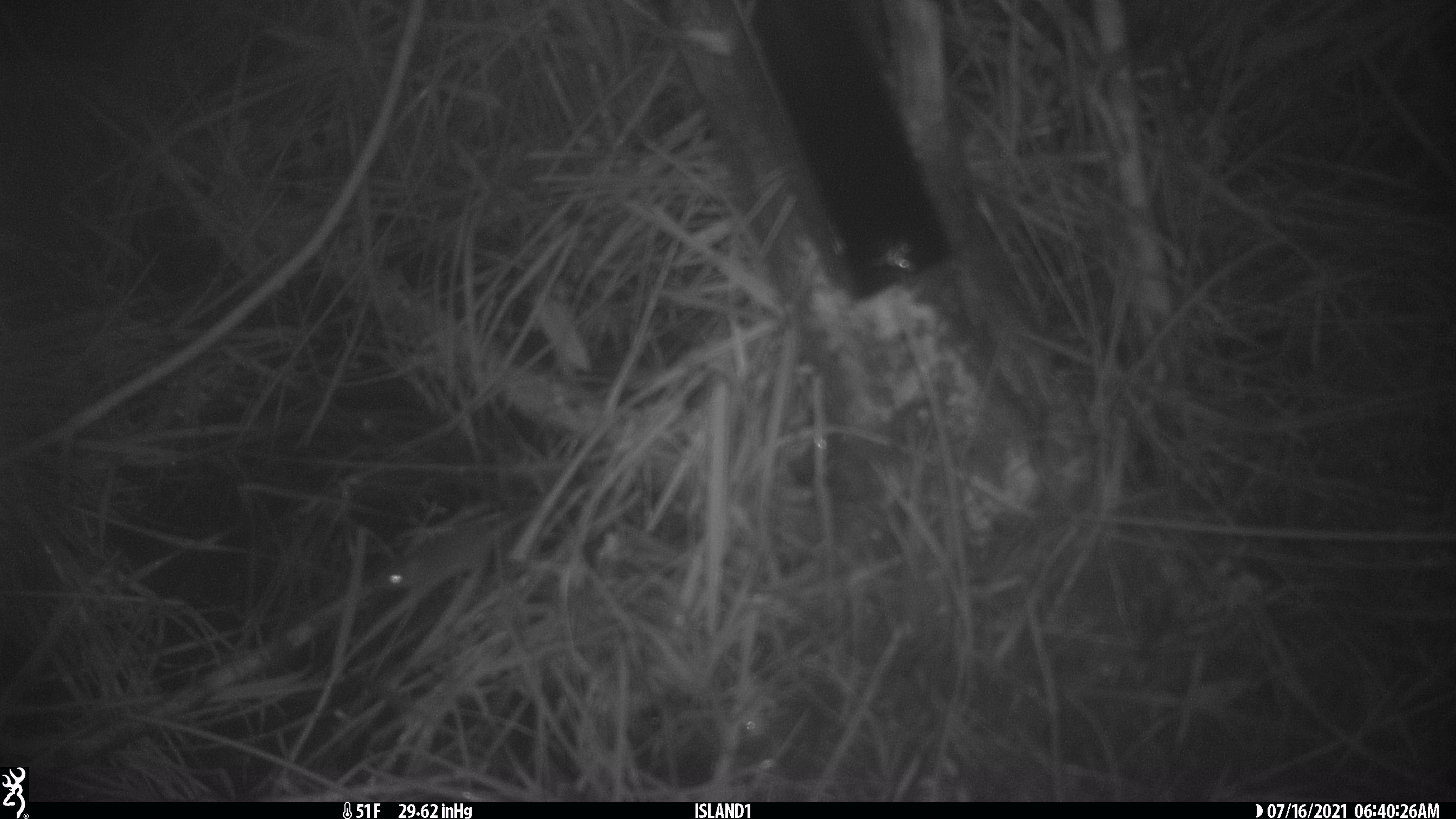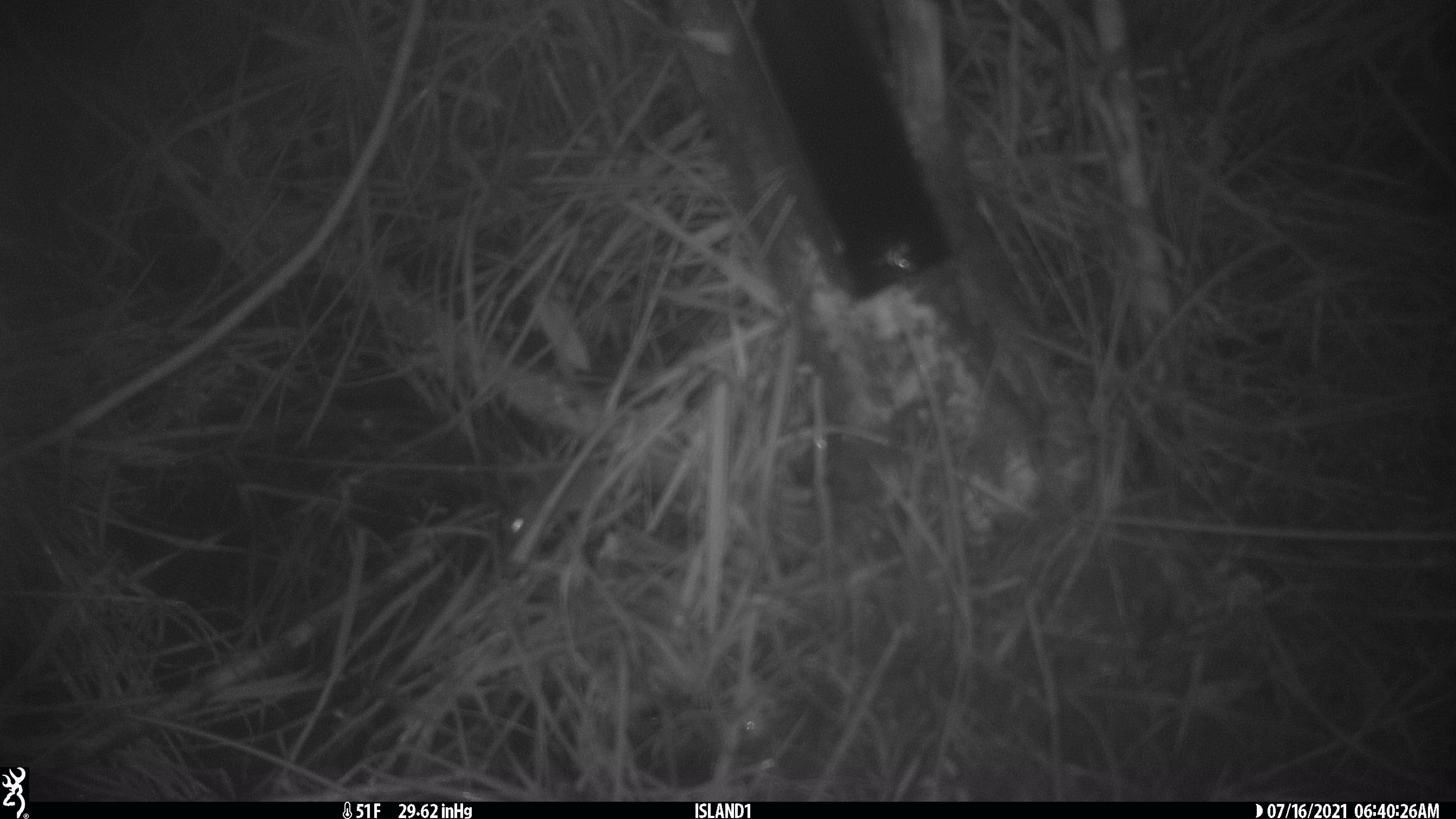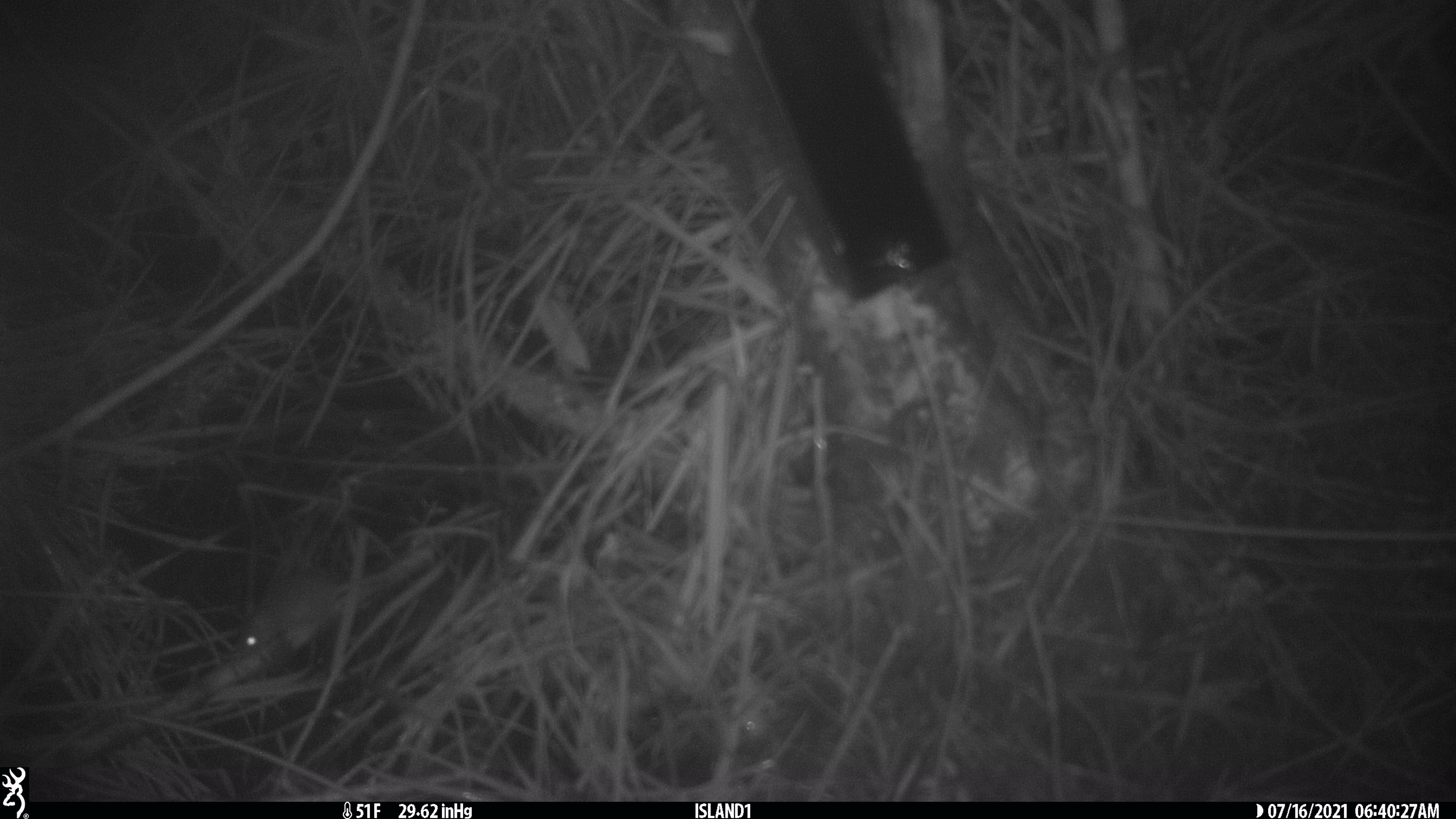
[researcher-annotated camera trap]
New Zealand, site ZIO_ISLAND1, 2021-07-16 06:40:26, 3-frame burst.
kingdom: Animalia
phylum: Chordata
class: Mammalia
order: Rodentia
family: Muridae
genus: Mus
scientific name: Mus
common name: mouse